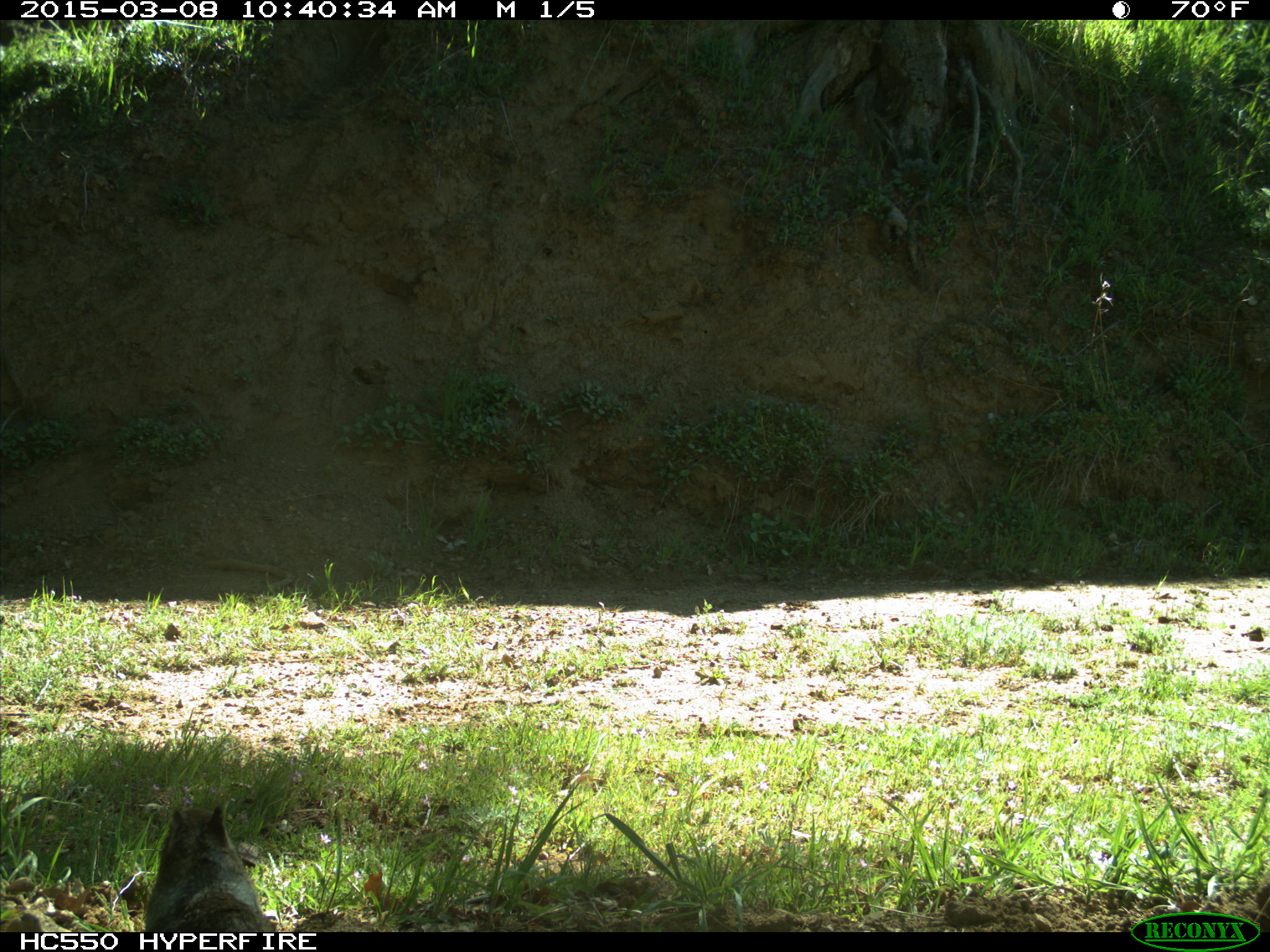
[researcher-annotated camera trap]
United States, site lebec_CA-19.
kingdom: Animalia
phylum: Chordata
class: Mammalia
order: Rodentia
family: Sciuridae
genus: Otospermophilus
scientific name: Otospermophilus beecheyi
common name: california ground squirrel